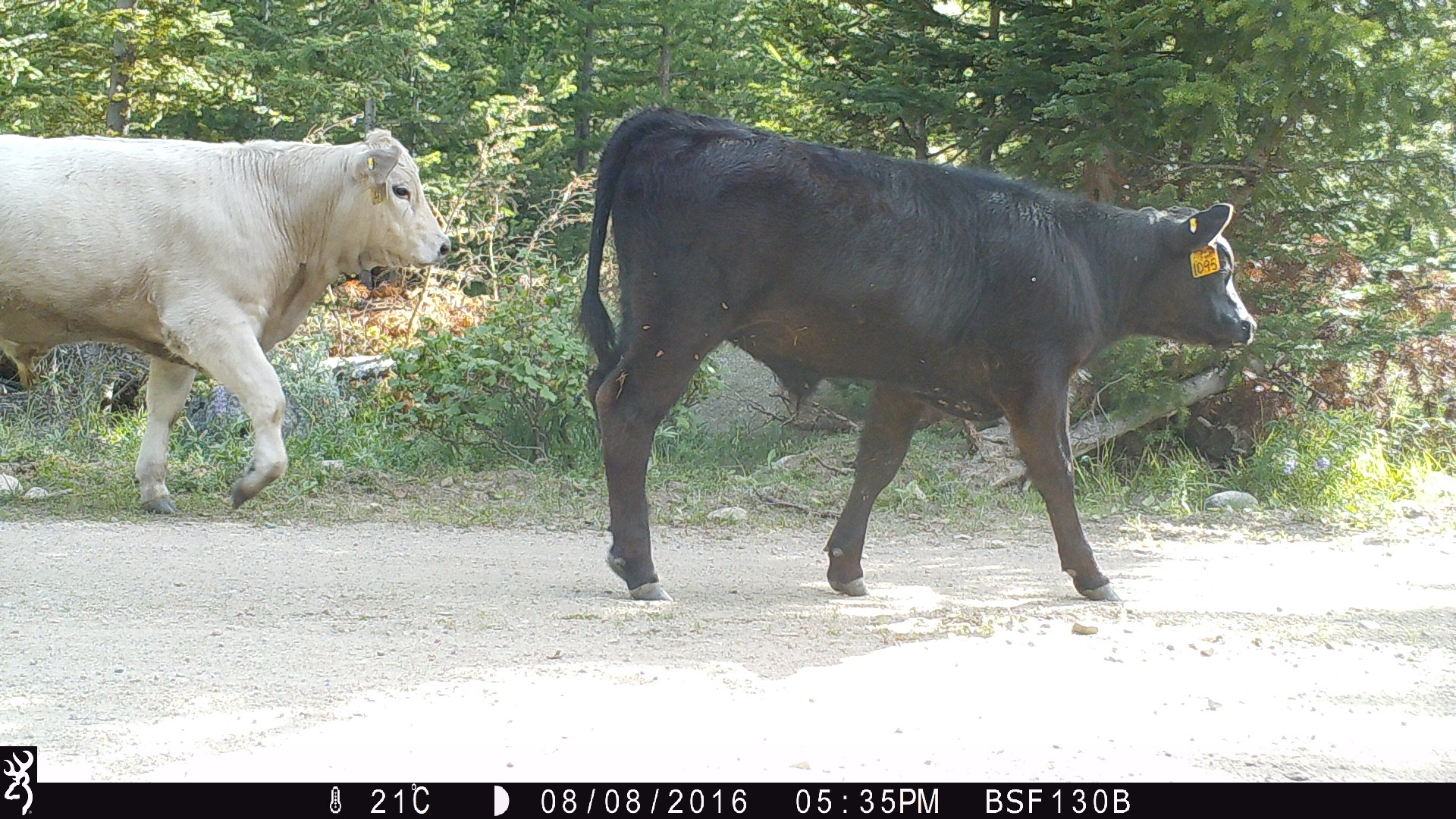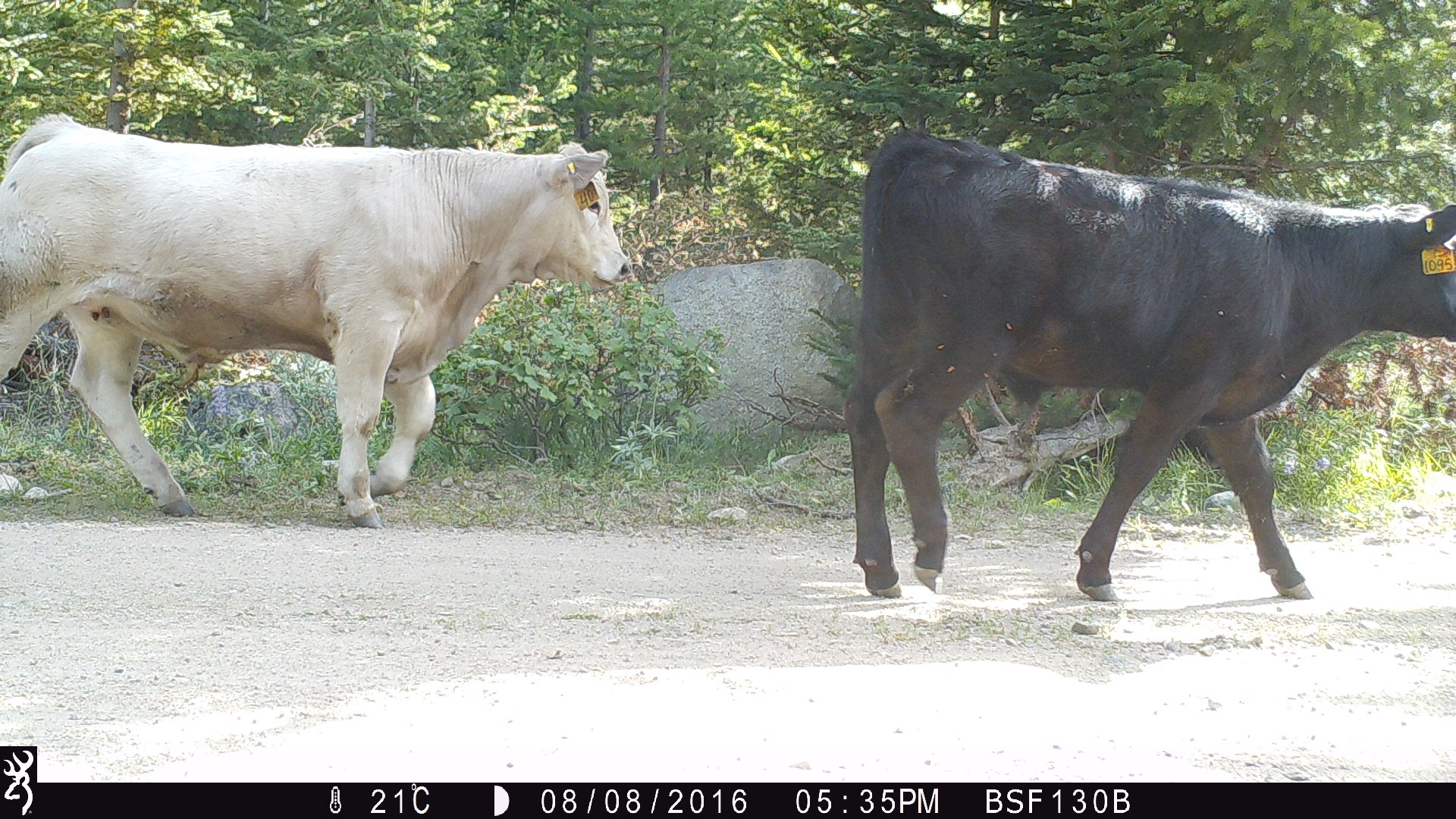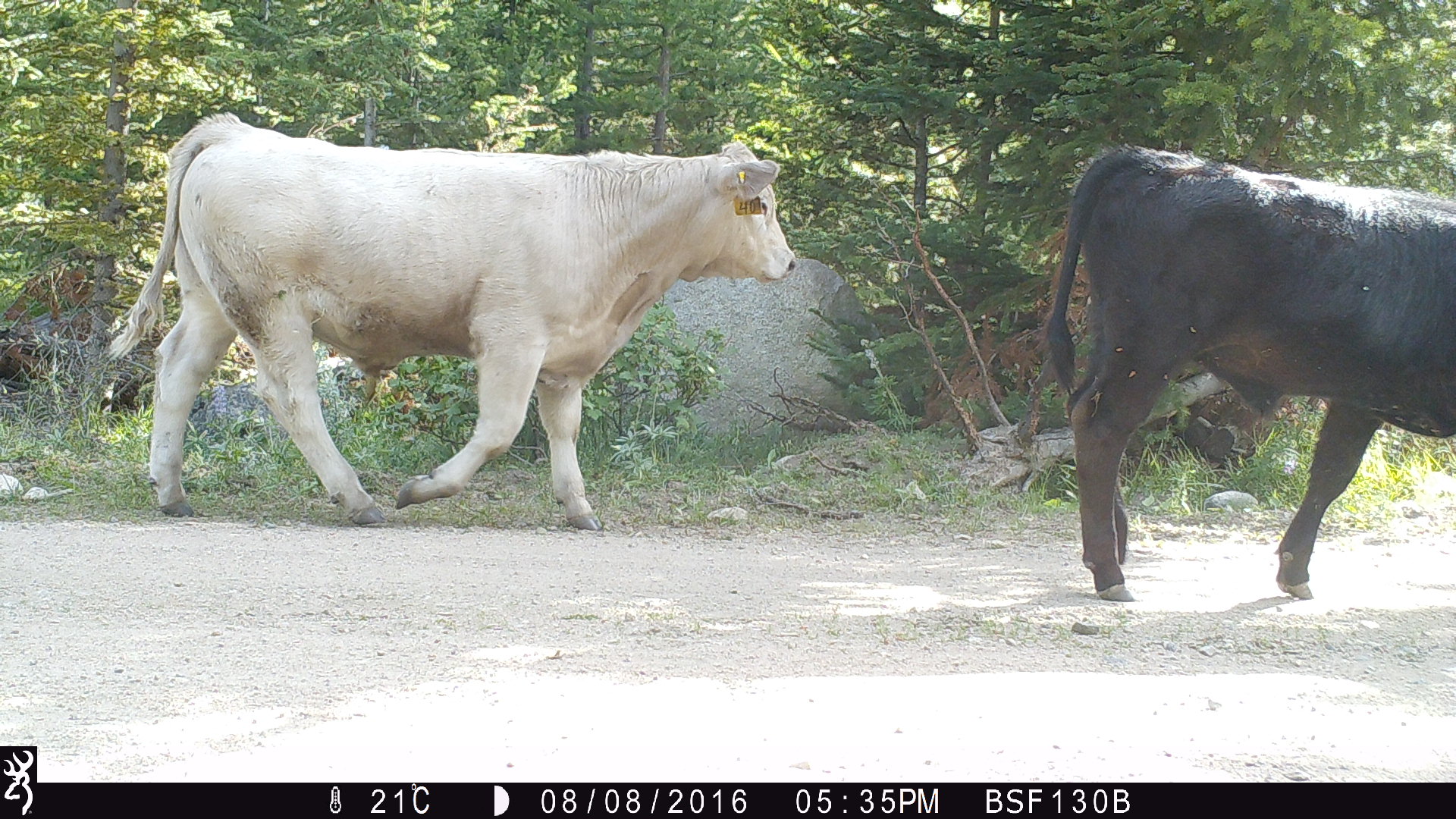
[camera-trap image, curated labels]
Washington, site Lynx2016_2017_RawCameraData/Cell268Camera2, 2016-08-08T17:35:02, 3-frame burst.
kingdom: Animalia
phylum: Chordata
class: Mammalia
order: Artiodactyla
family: Bovidae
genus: Bos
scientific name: Bos taurus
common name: domestic cattle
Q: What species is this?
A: Domestic cattle (Bos taurus).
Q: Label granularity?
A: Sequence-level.